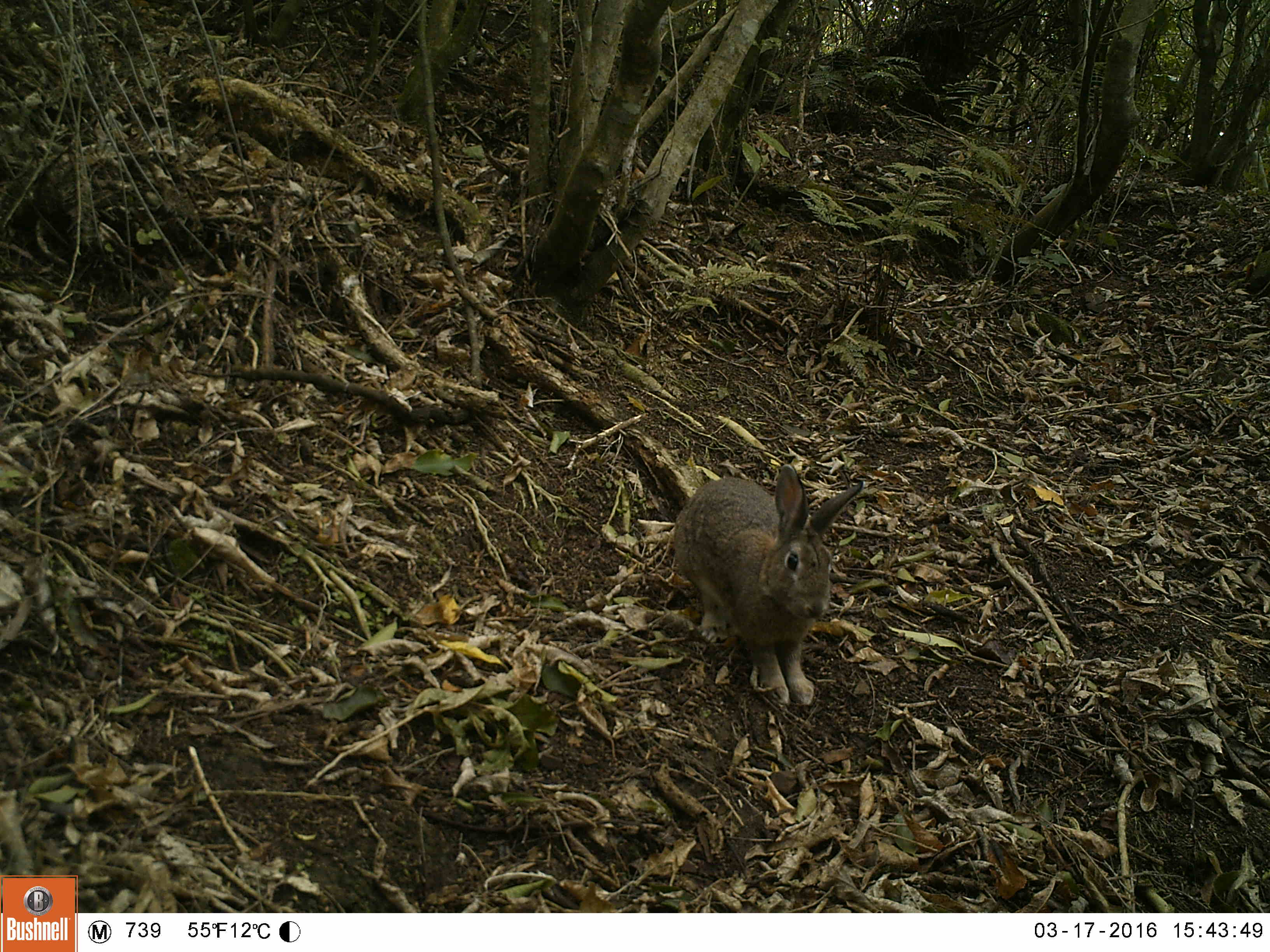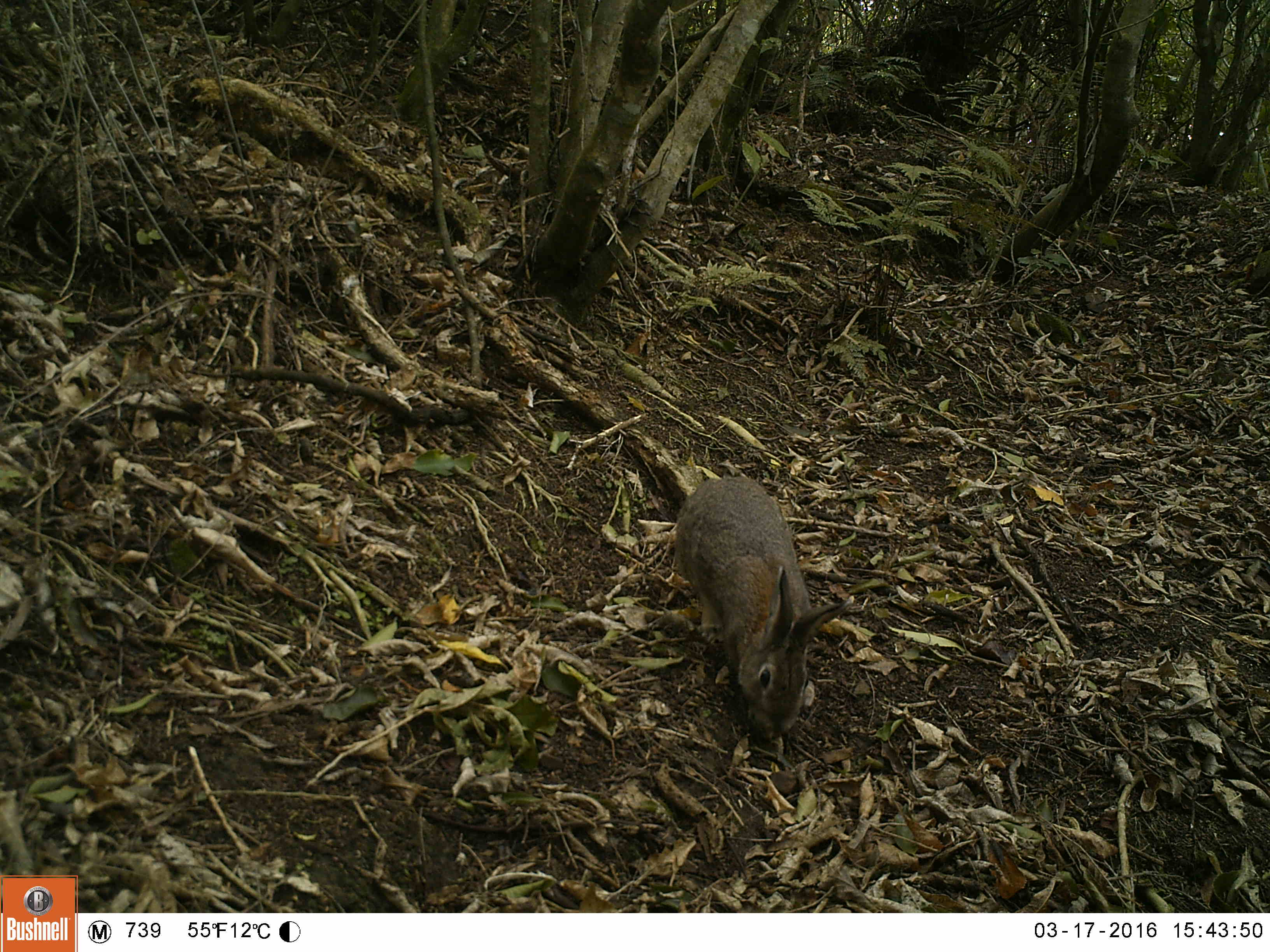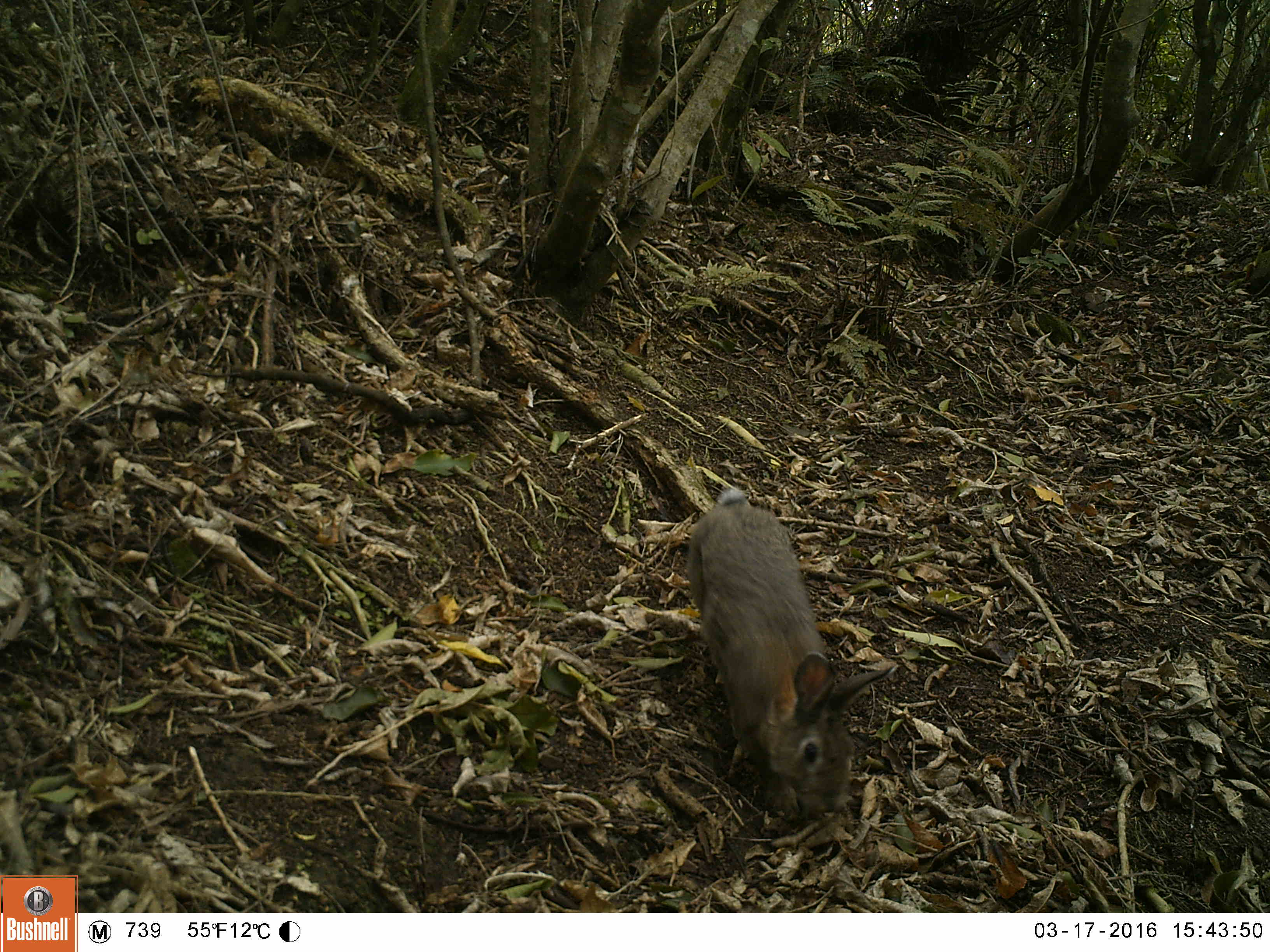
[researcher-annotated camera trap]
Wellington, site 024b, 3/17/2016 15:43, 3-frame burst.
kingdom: Animalia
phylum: Chordata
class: Mammalia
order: Lagomorpha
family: Leporidae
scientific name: Leporidae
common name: rabbit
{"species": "rabbit (Leporidae)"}